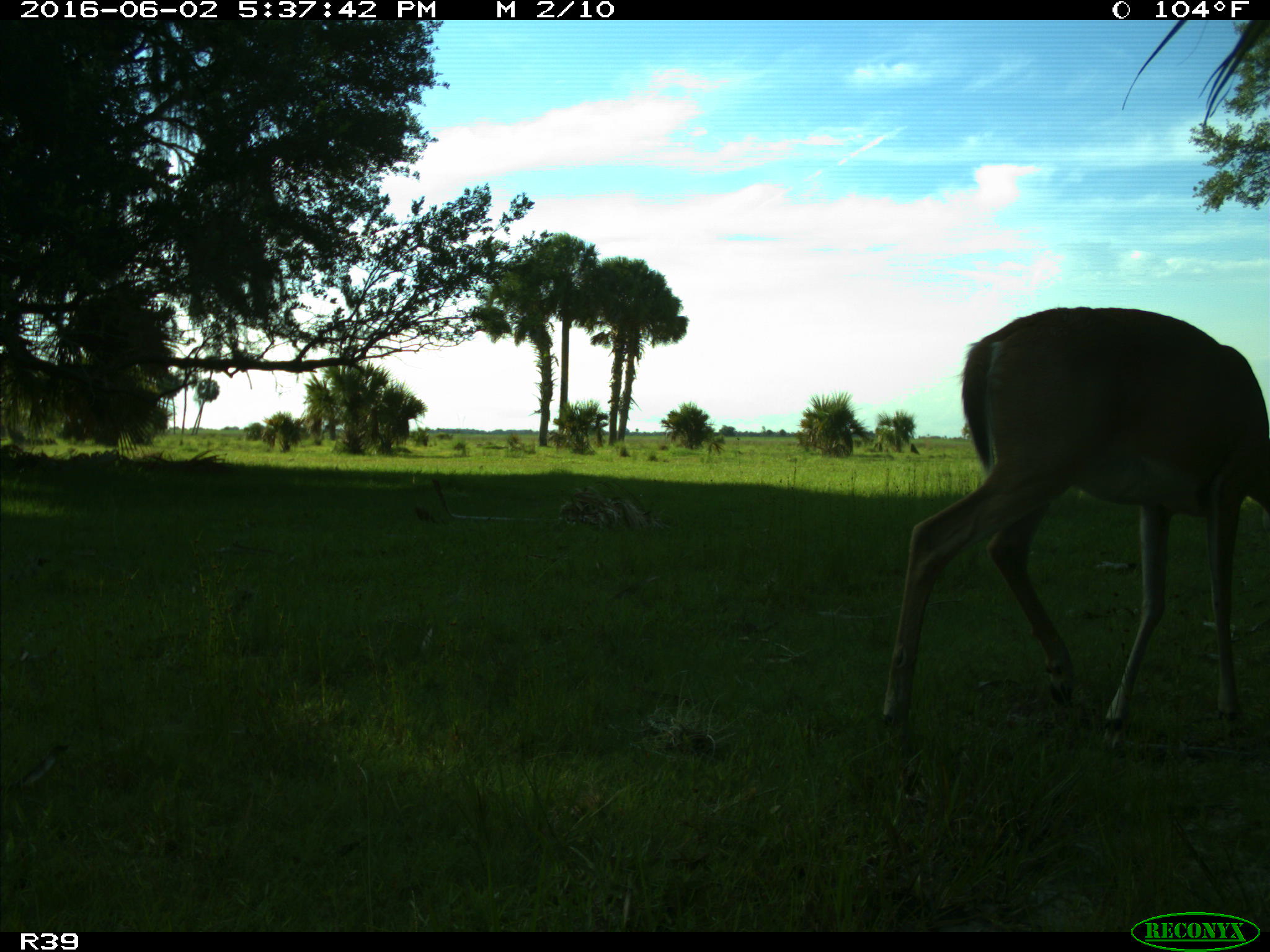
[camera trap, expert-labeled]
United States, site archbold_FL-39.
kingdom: Animalia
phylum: Chordata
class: Mammalia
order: Artiodactyla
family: Cervidae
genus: Odocoileus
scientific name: Odocoileus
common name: deer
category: unidentified deer